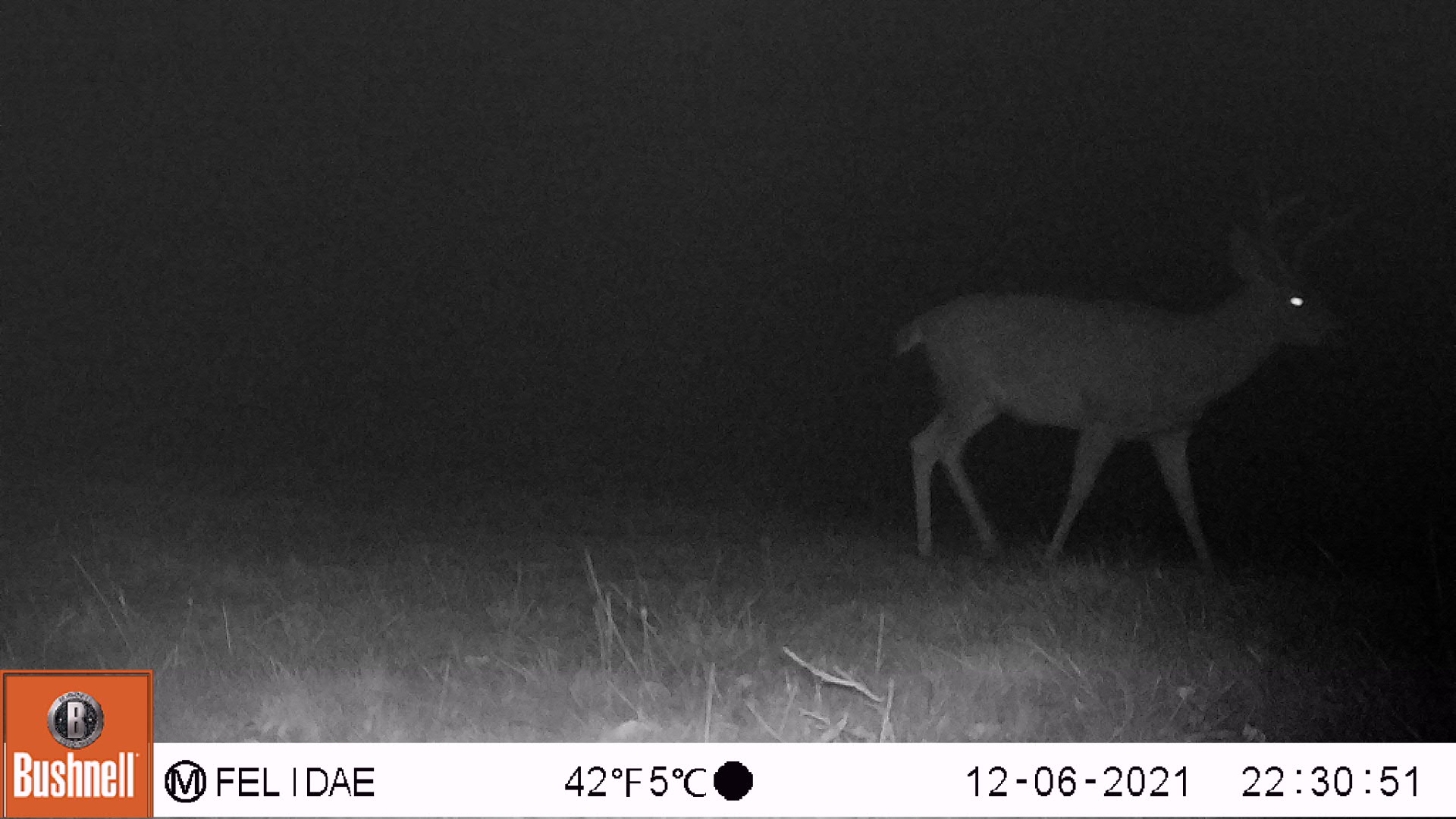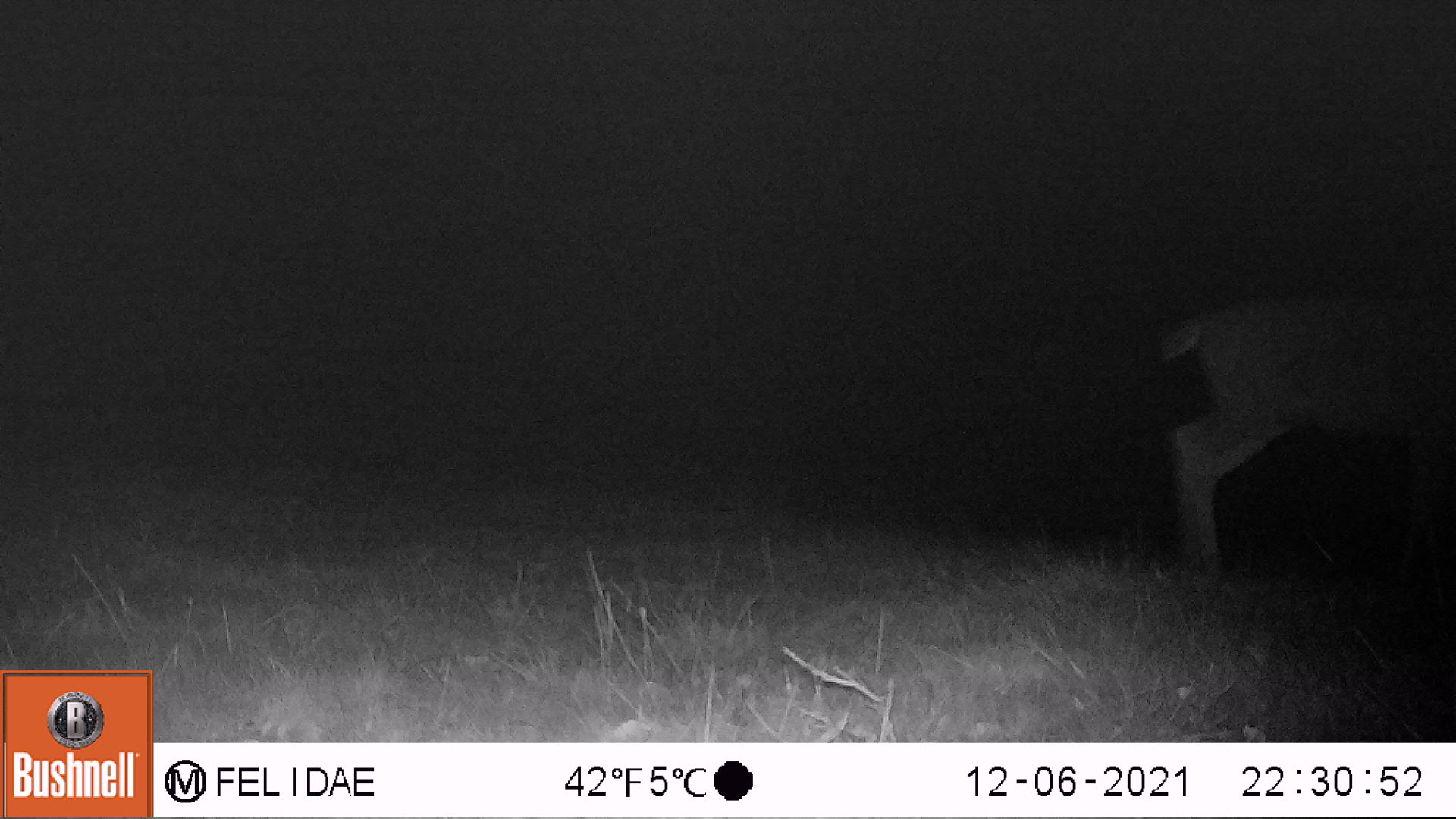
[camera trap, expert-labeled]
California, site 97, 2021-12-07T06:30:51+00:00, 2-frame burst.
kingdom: Animalia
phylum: Chordata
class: Mammalia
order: Artiodactyla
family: Cervidae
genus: Odocoileus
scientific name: Odocoileus hemionus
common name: mule deer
Mule deer (Odocoileus hemionus).